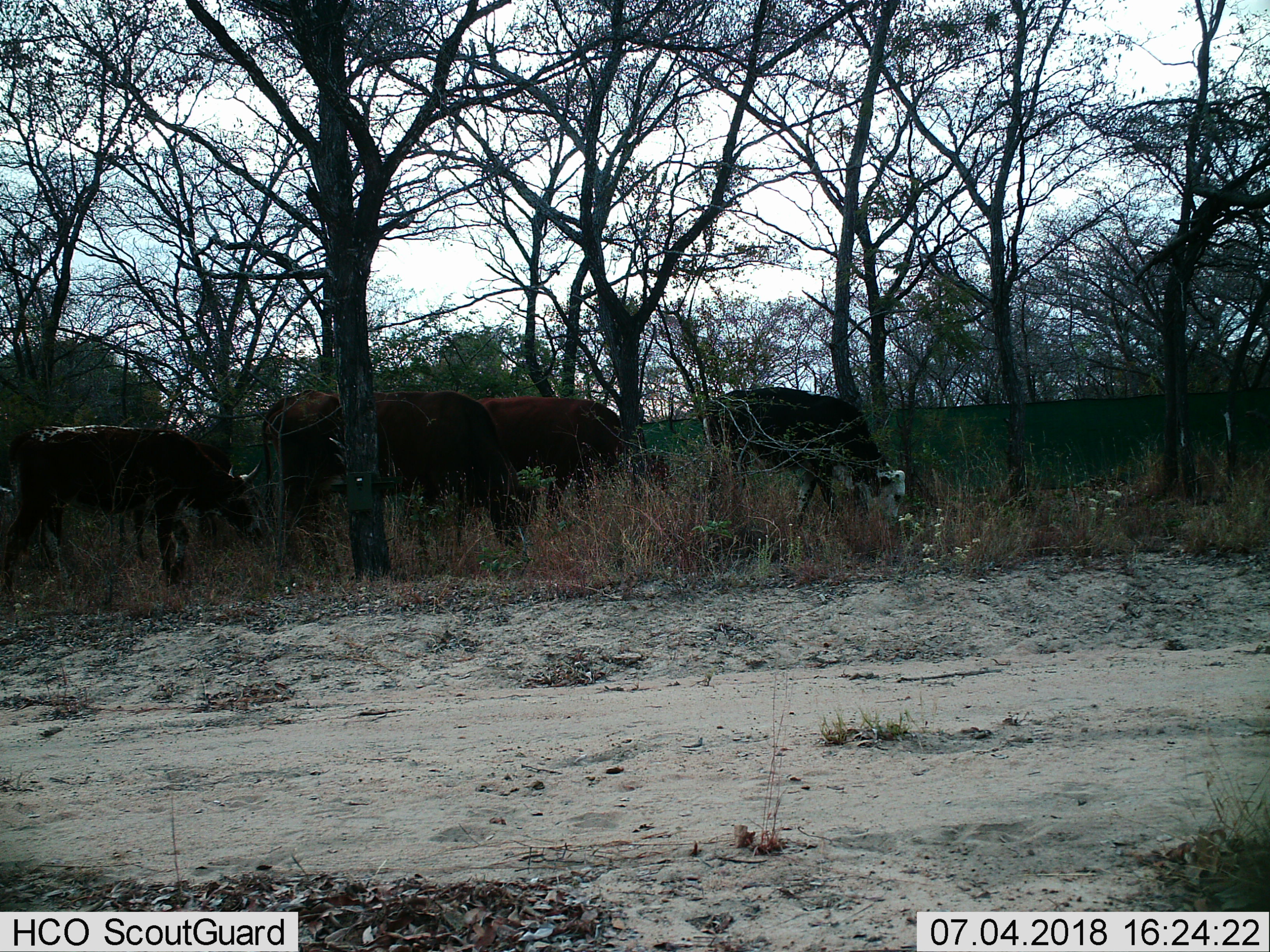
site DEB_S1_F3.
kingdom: Animalia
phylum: Chordata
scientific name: Vertebrata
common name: domestic animal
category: domesticanimal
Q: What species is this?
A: Domesticanimal (domestic animal) (Vertebrata).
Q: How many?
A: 4.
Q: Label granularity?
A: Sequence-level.